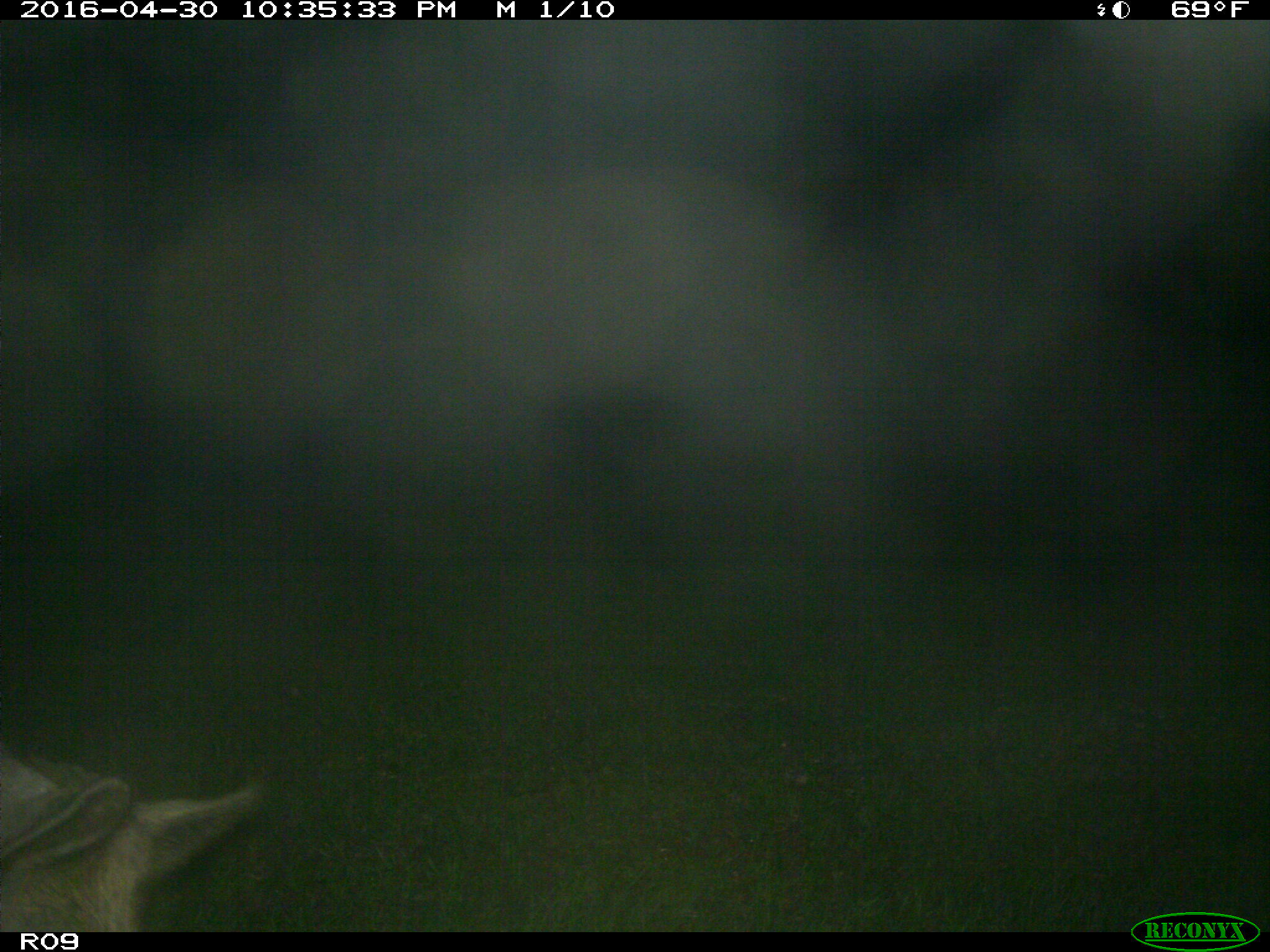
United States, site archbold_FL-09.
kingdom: Animalia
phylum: Chordata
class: Mammalia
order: Artiodactyla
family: Suidae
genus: Sus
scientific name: Sus scrofa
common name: wild boar